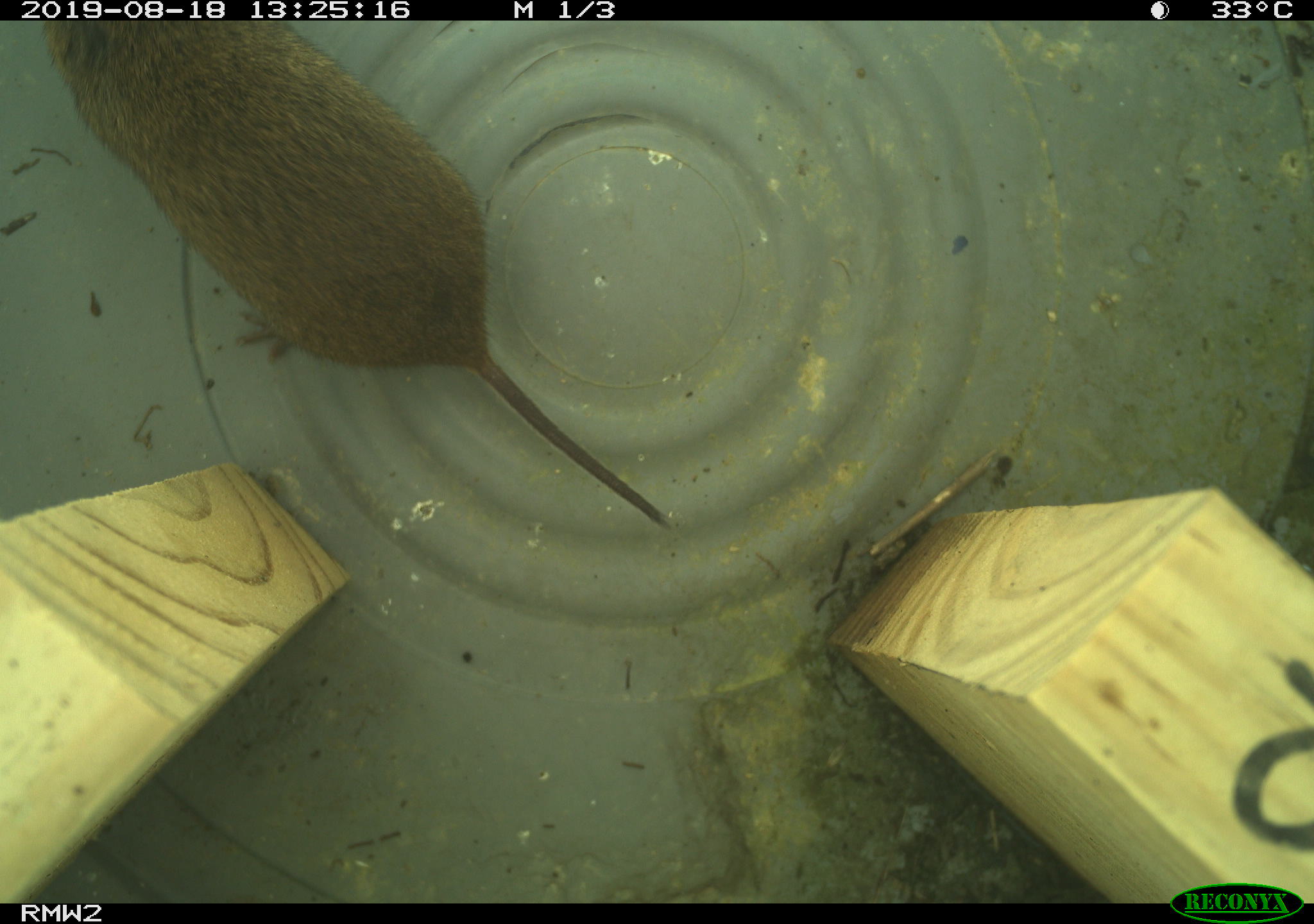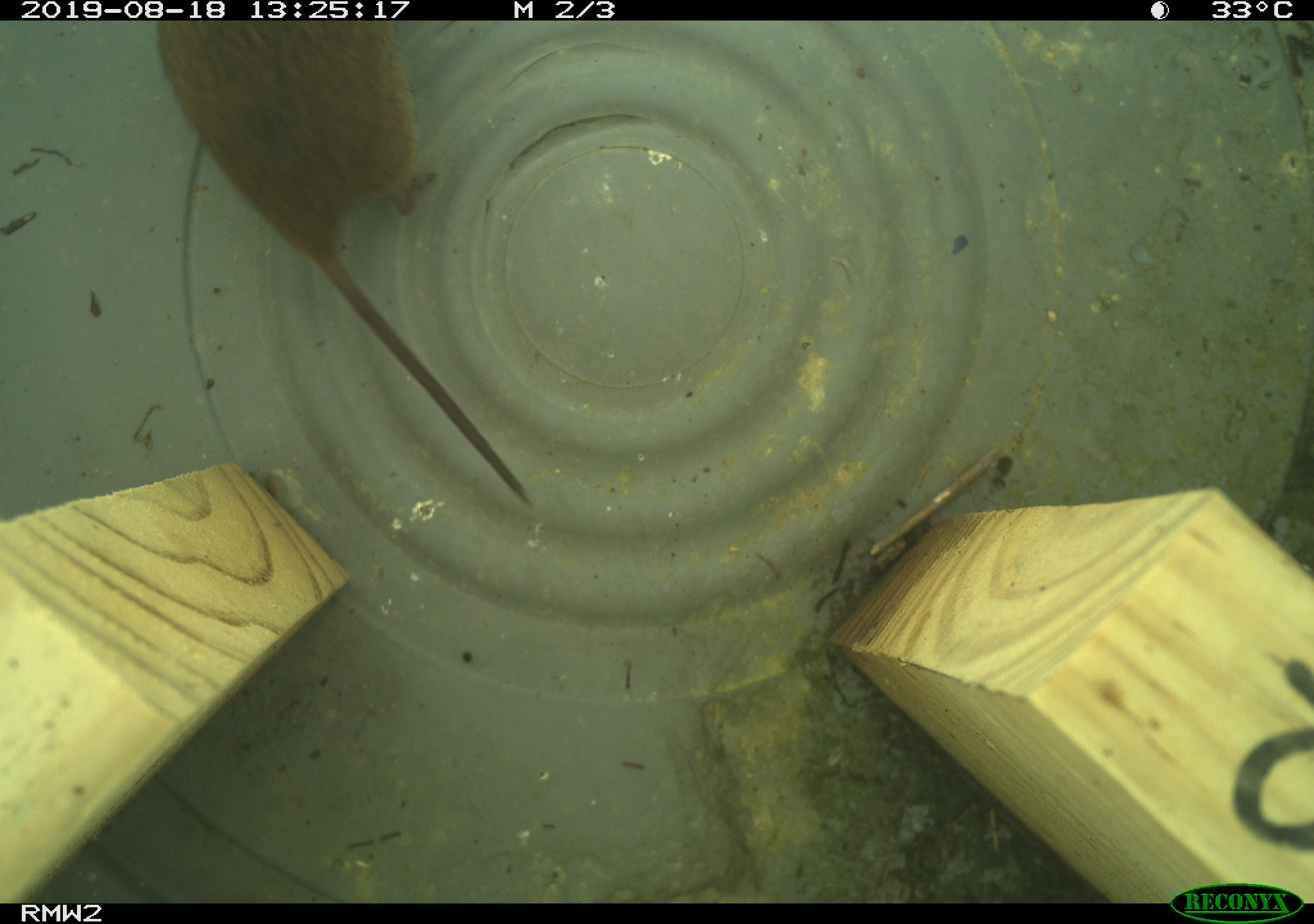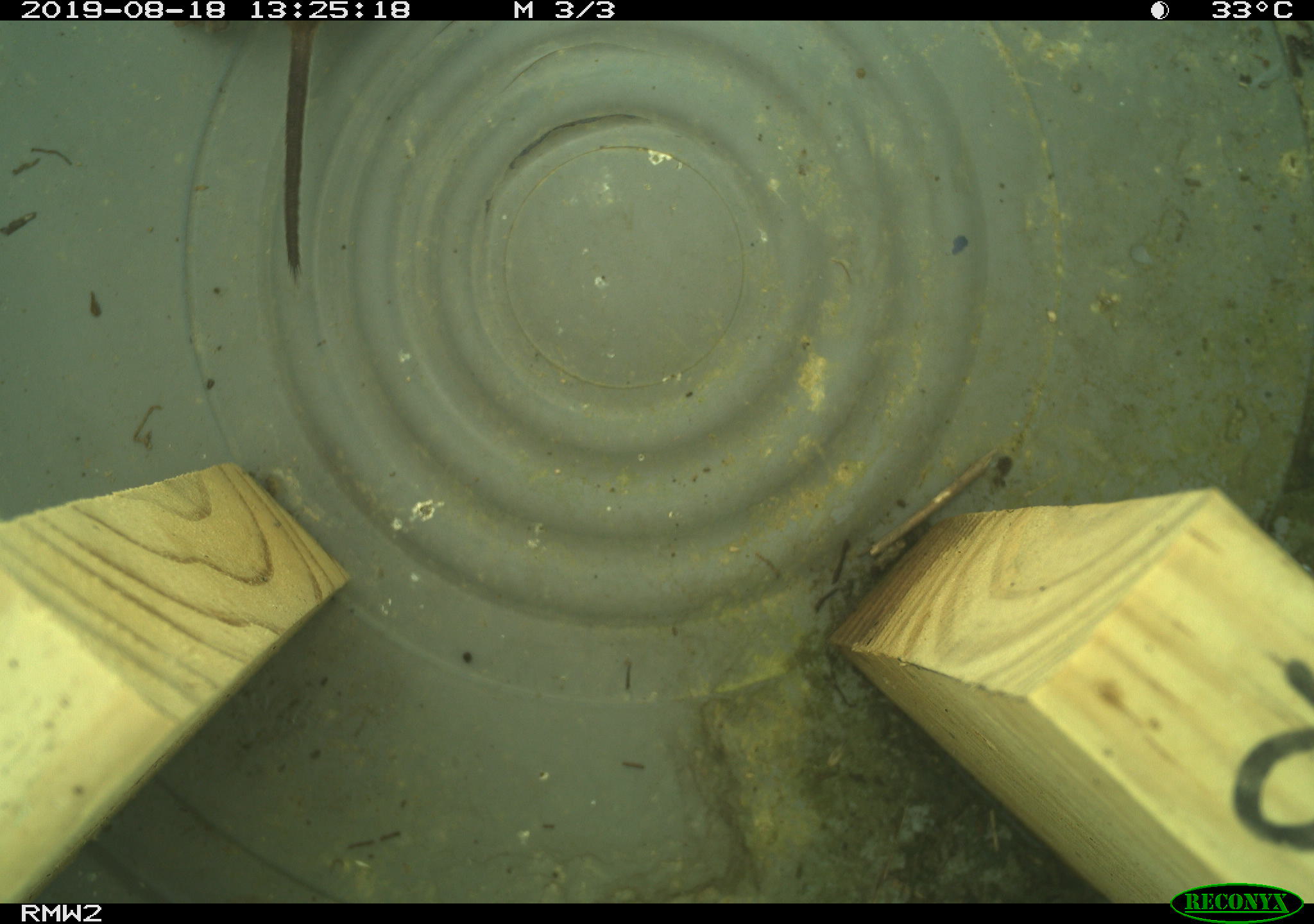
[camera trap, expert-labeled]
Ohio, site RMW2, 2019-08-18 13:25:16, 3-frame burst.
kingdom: Animalia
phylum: Chordata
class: Mammalia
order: Rodentia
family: Cricetidae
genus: Microtus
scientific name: Microtus pennsylvanicus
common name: meadow vole